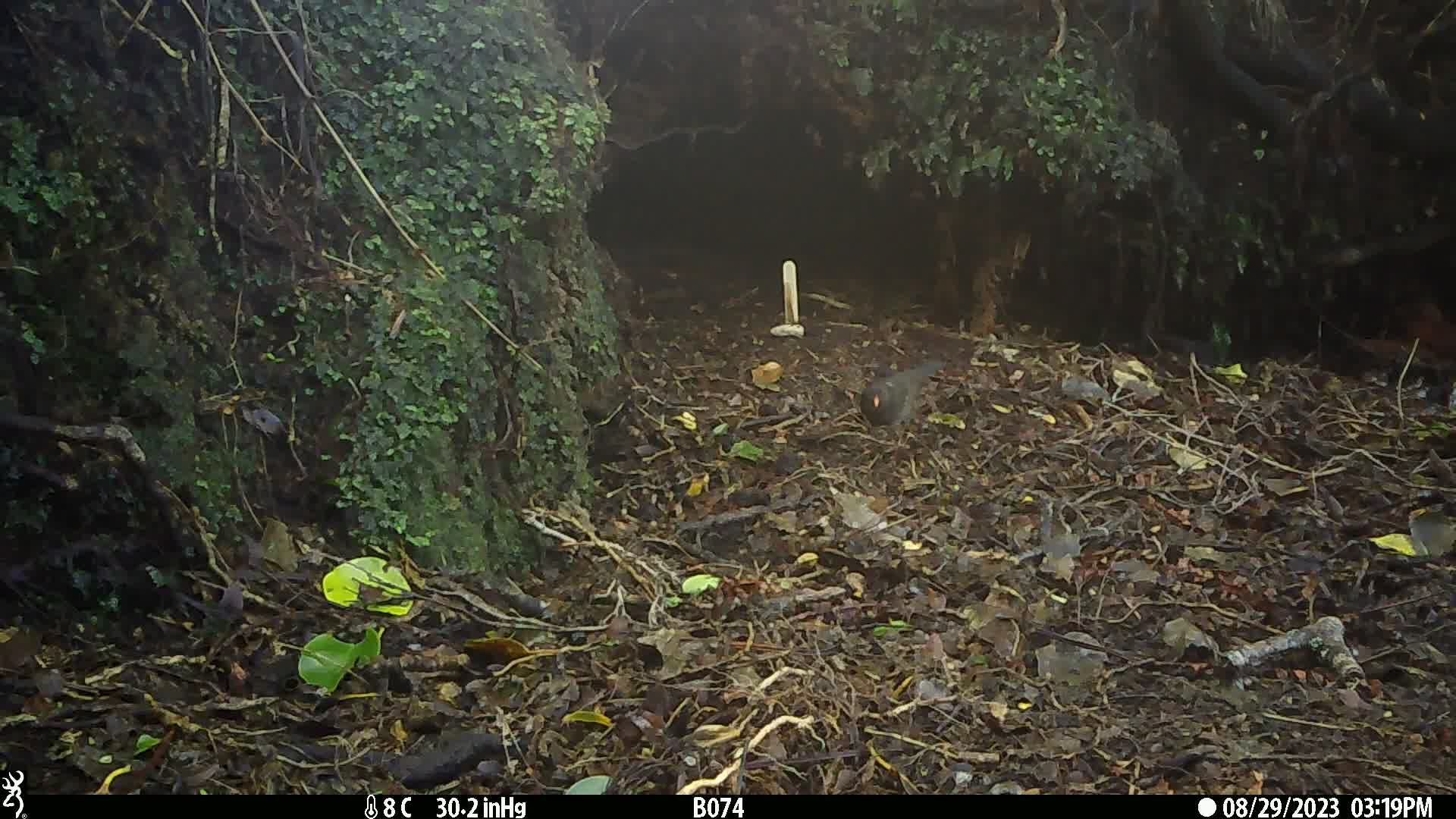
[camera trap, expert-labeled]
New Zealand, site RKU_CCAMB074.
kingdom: Animalia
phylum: Chordata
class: Aves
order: Passeriformes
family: Turdidae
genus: Turdus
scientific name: Turdus merula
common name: eurasian blackbird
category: blackbird